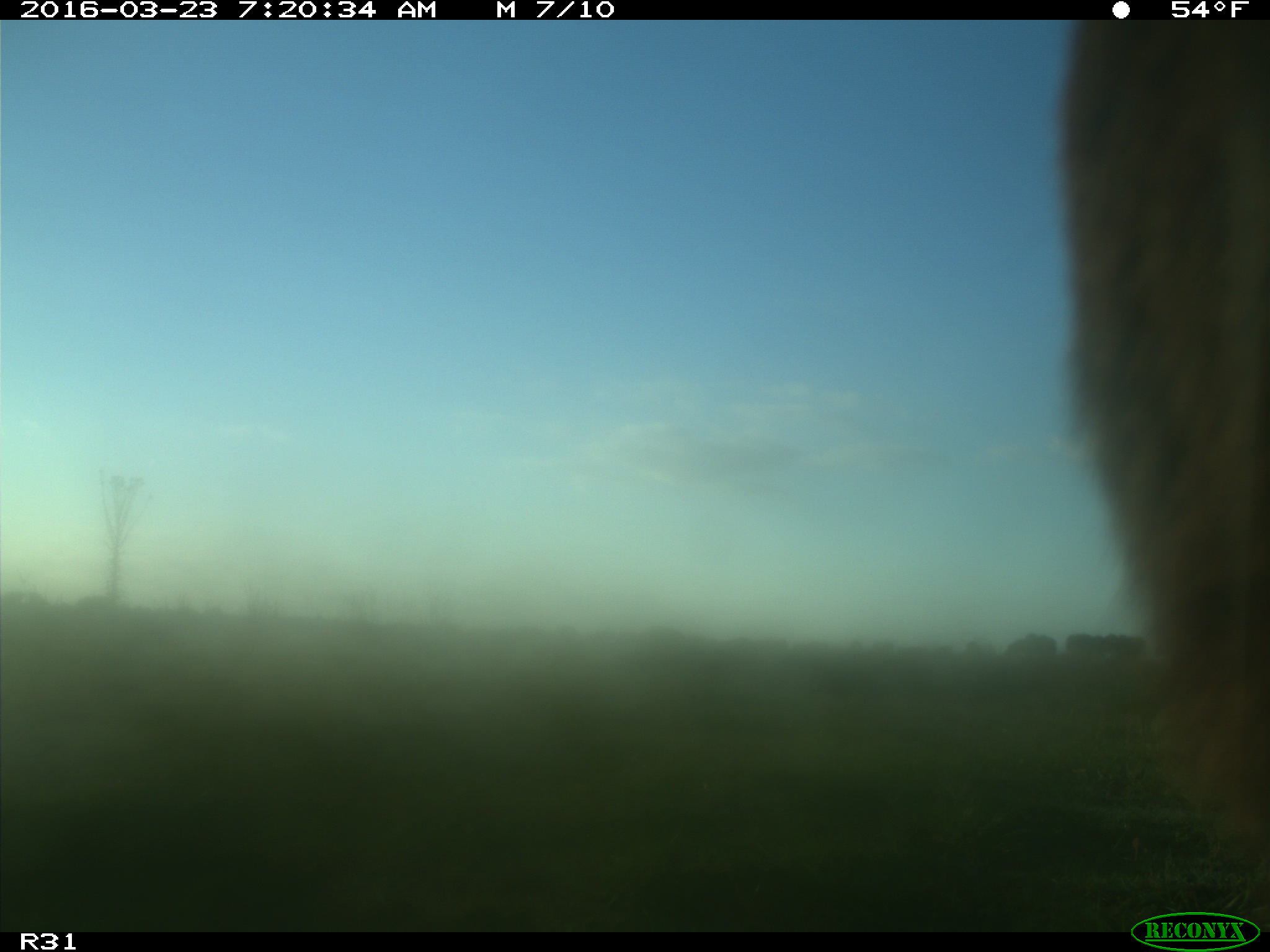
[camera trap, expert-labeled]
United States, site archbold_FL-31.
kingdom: Animalia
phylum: Chordata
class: Mammalia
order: Artiodactyla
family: Bovidae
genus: Bos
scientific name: Bos taurus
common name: domestic cow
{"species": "Bos taurus (domestic cow)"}